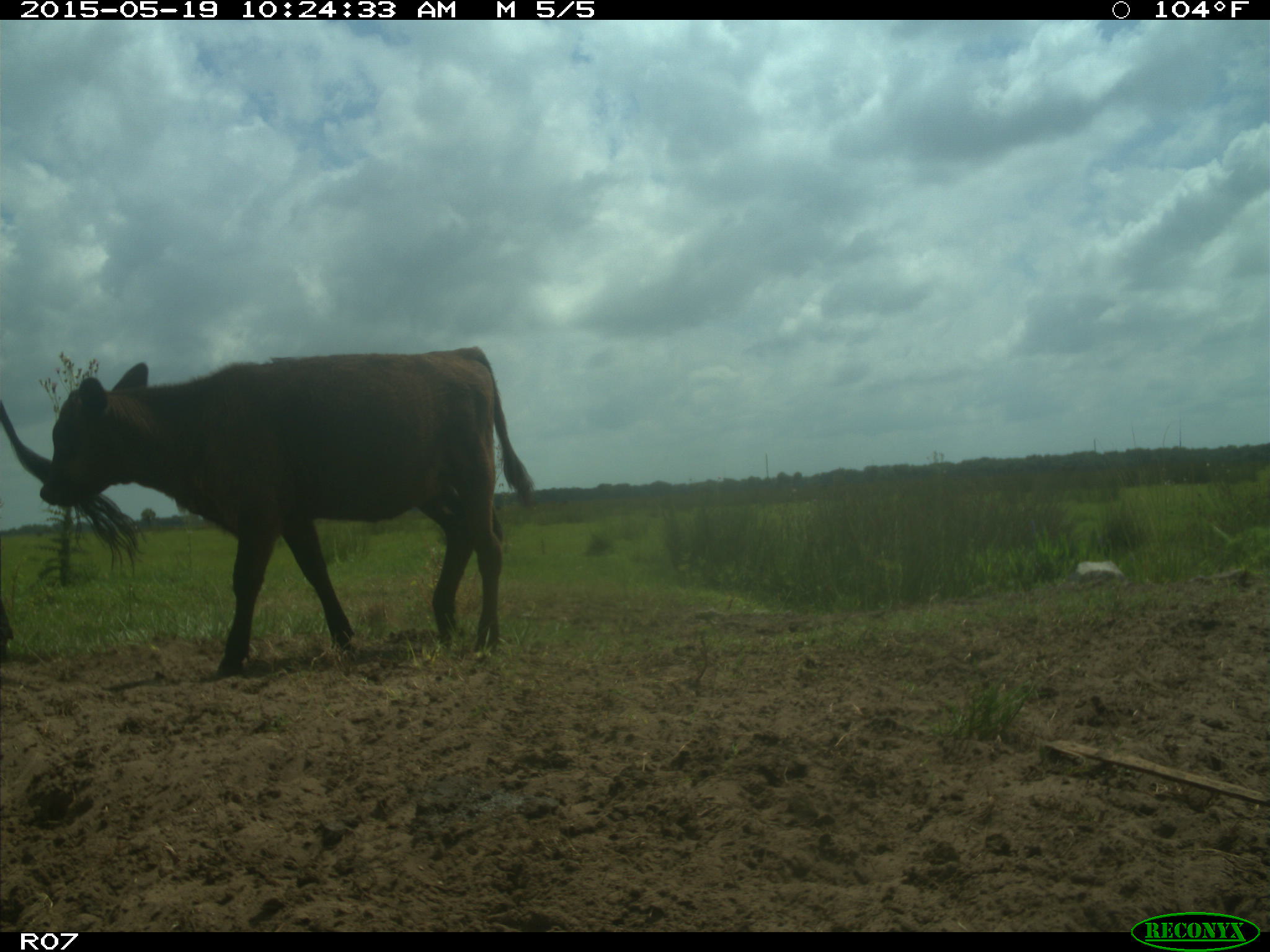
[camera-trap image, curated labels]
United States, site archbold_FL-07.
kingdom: Animalia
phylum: Chordata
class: Mammalia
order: Artiodactyla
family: Bovidae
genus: Bos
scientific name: Bos taurus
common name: domestic cow